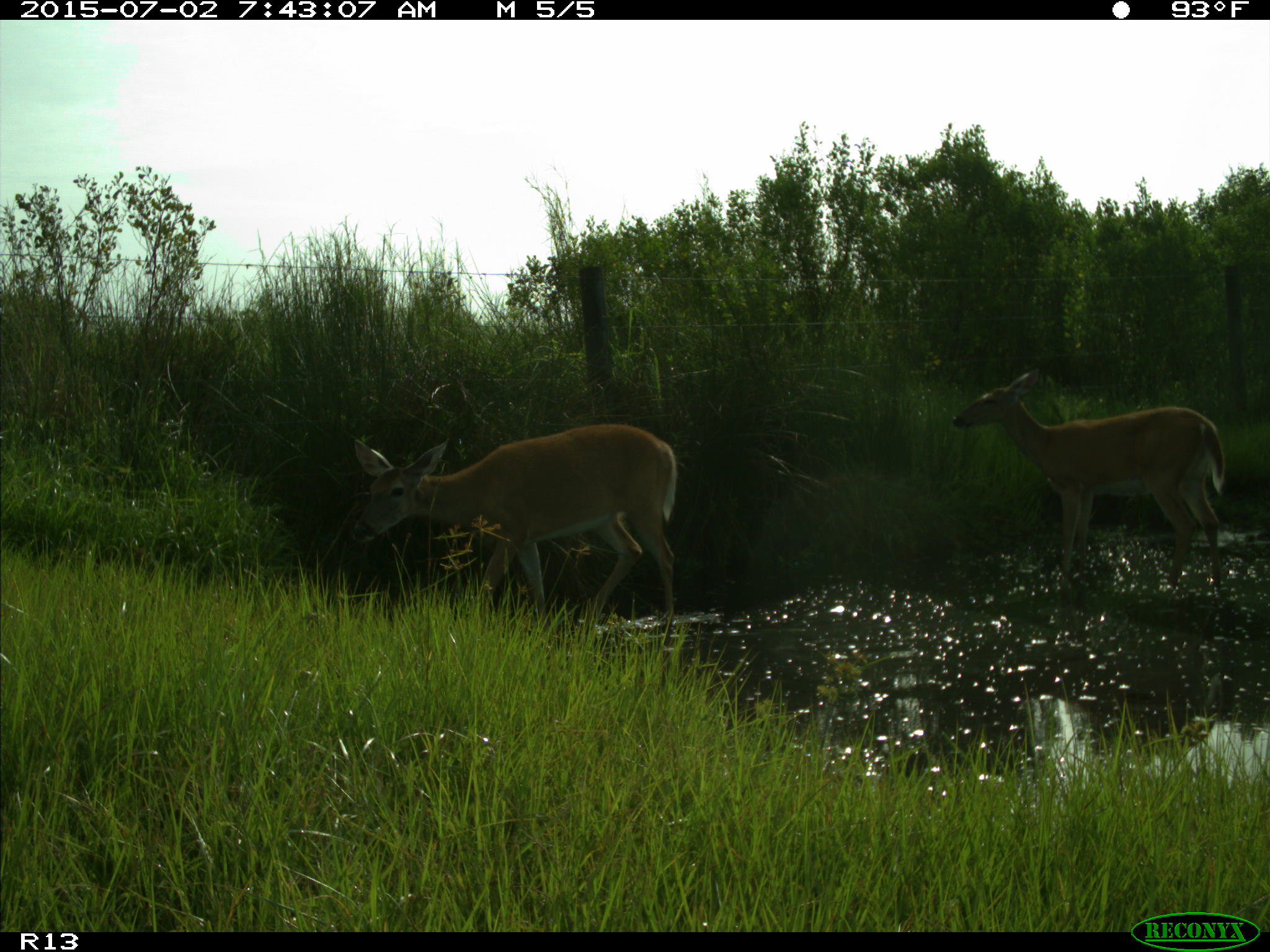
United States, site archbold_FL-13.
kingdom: Animalia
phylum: Chordata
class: Mammalia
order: Artiodactyla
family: Cervidae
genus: Odocoileus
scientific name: Odocoileus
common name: deer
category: unidentified deer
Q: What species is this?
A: Unidentified deer (deer) (Odocoileus).